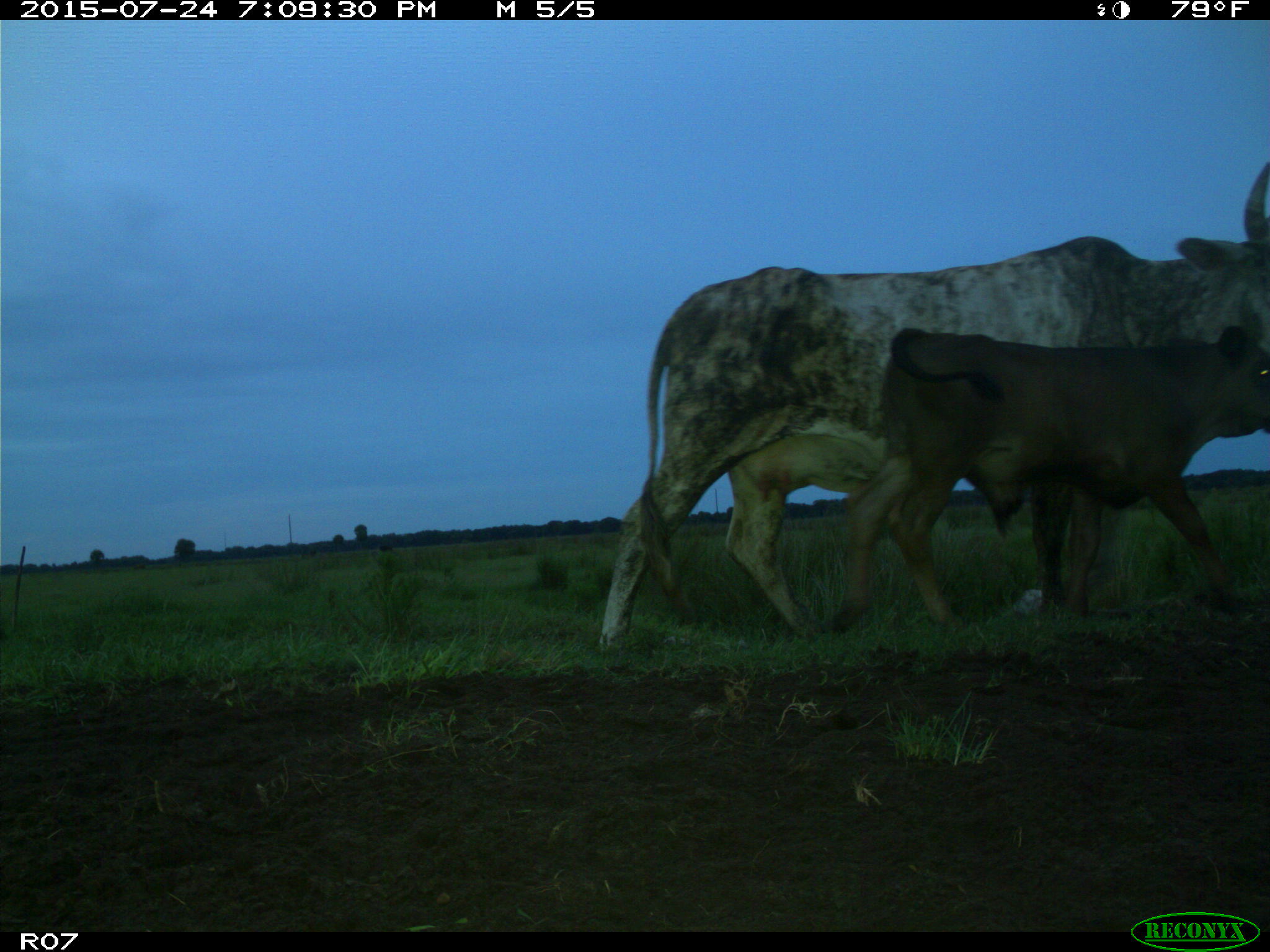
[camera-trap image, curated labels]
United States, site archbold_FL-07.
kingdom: Animalia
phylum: Chordata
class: Mammalia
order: Artiodactyla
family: Bovidae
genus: Bos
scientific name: Bos taurus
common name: domestic cow